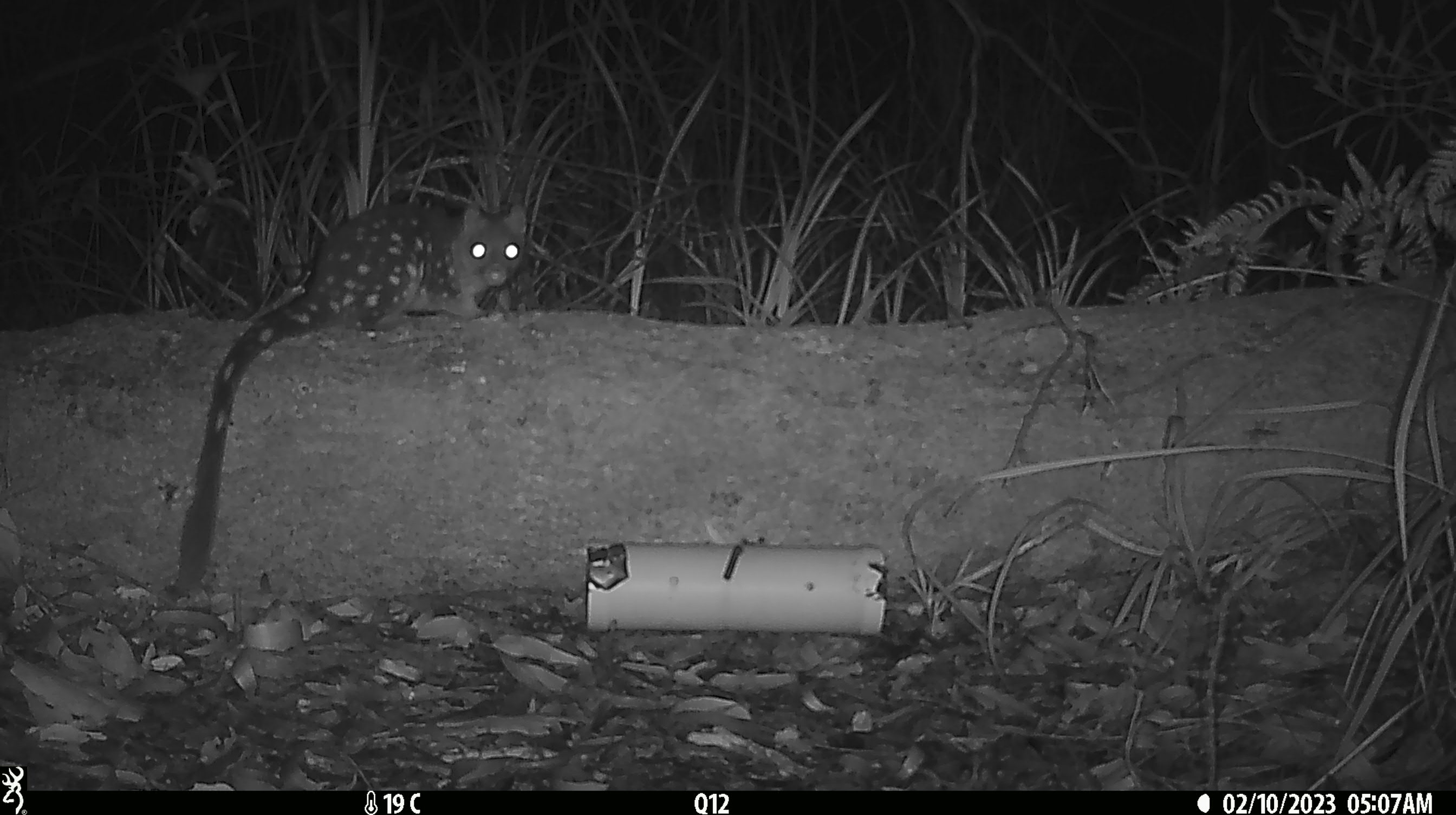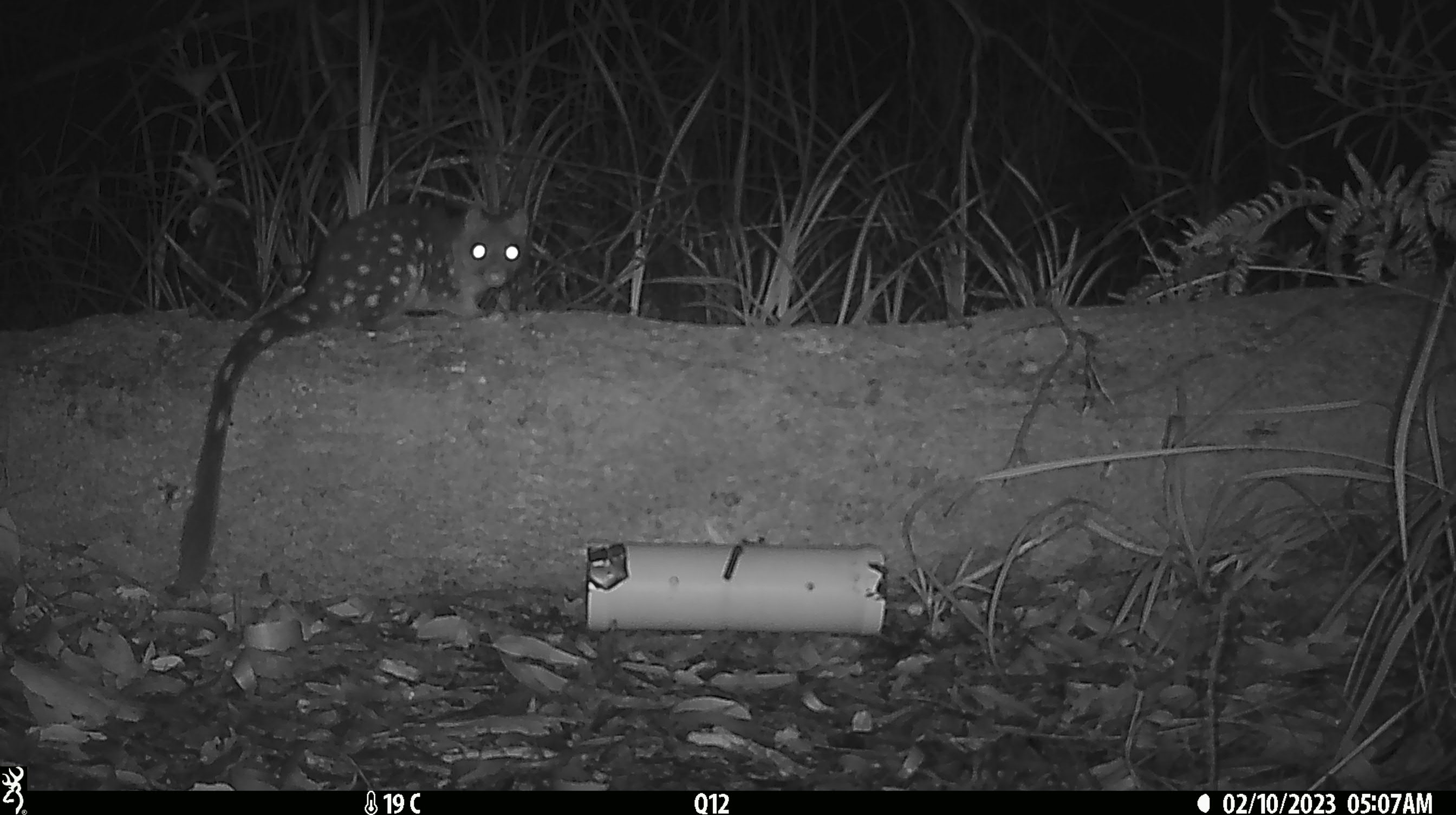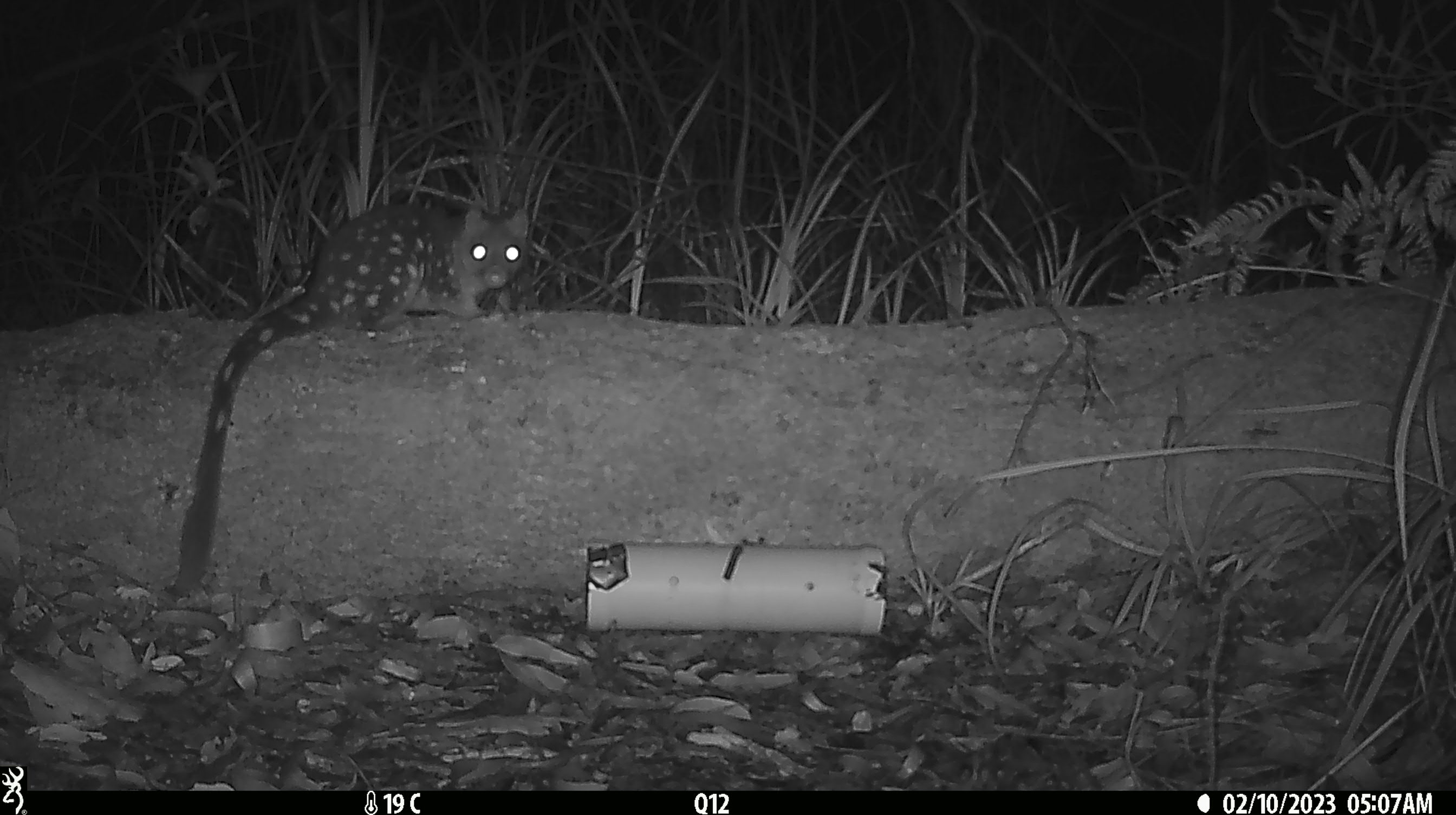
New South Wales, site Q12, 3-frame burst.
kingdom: Animalia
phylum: Chordata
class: Mammalia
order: Dasyuromorphia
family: Dasyuridae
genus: Dasyurus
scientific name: Dasyurus maculatus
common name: spotted-tailed quoll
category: quoll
Quoll (spotted-tailed quoll) (Dasyurus maculatus).